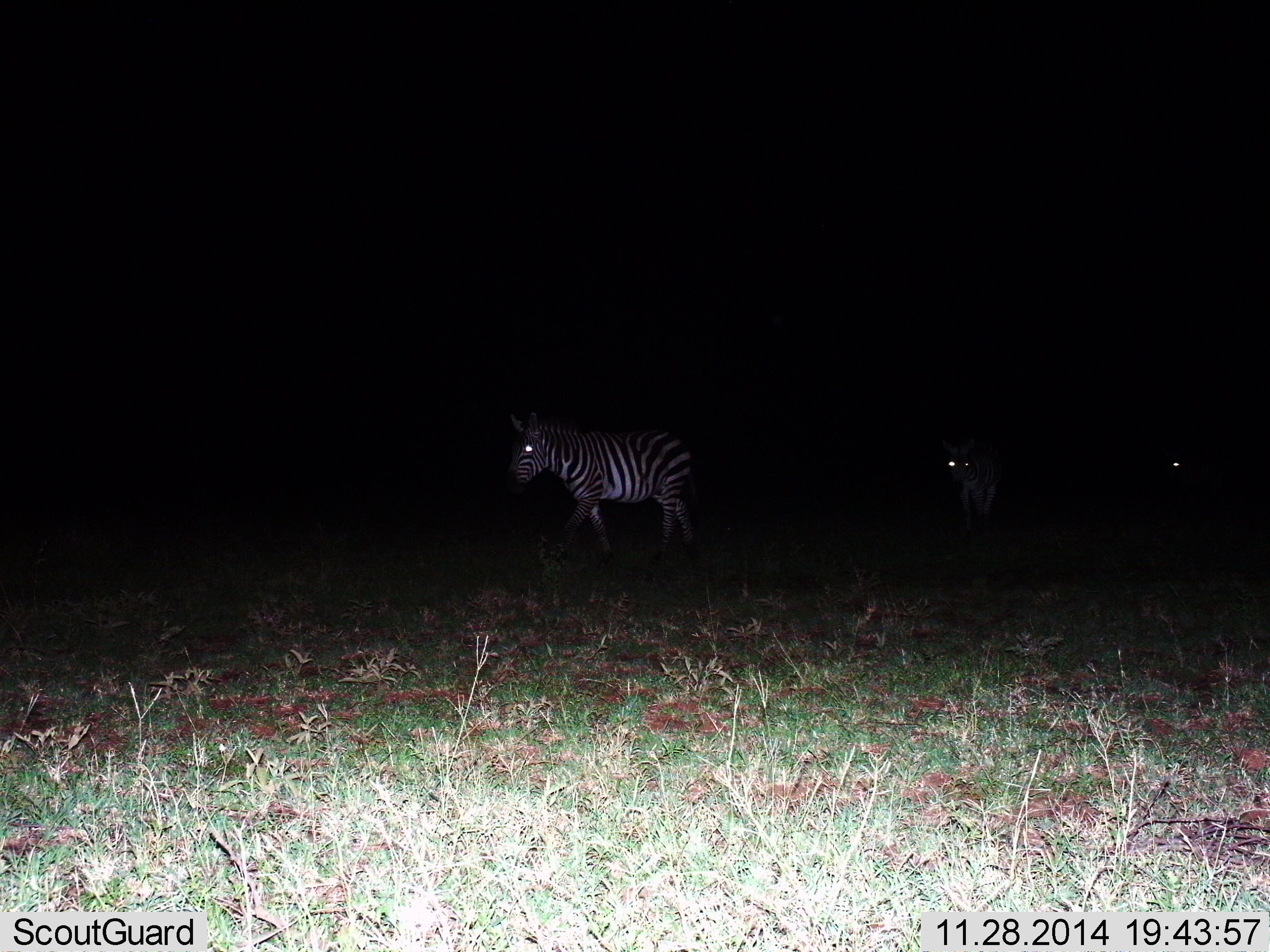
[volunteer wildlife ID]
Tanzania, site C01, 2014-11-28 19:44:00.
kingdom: Animalia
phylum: Chordata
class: Mammalia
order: Perissodactyla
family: Equidae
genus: Equus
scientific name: Equus quagga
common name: plains zebra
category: zebra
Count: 3.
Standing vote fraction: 30%.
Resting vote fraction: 0%.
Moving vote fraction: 70%.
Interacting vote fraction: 0%.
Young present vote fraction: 0%.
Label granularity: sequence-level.